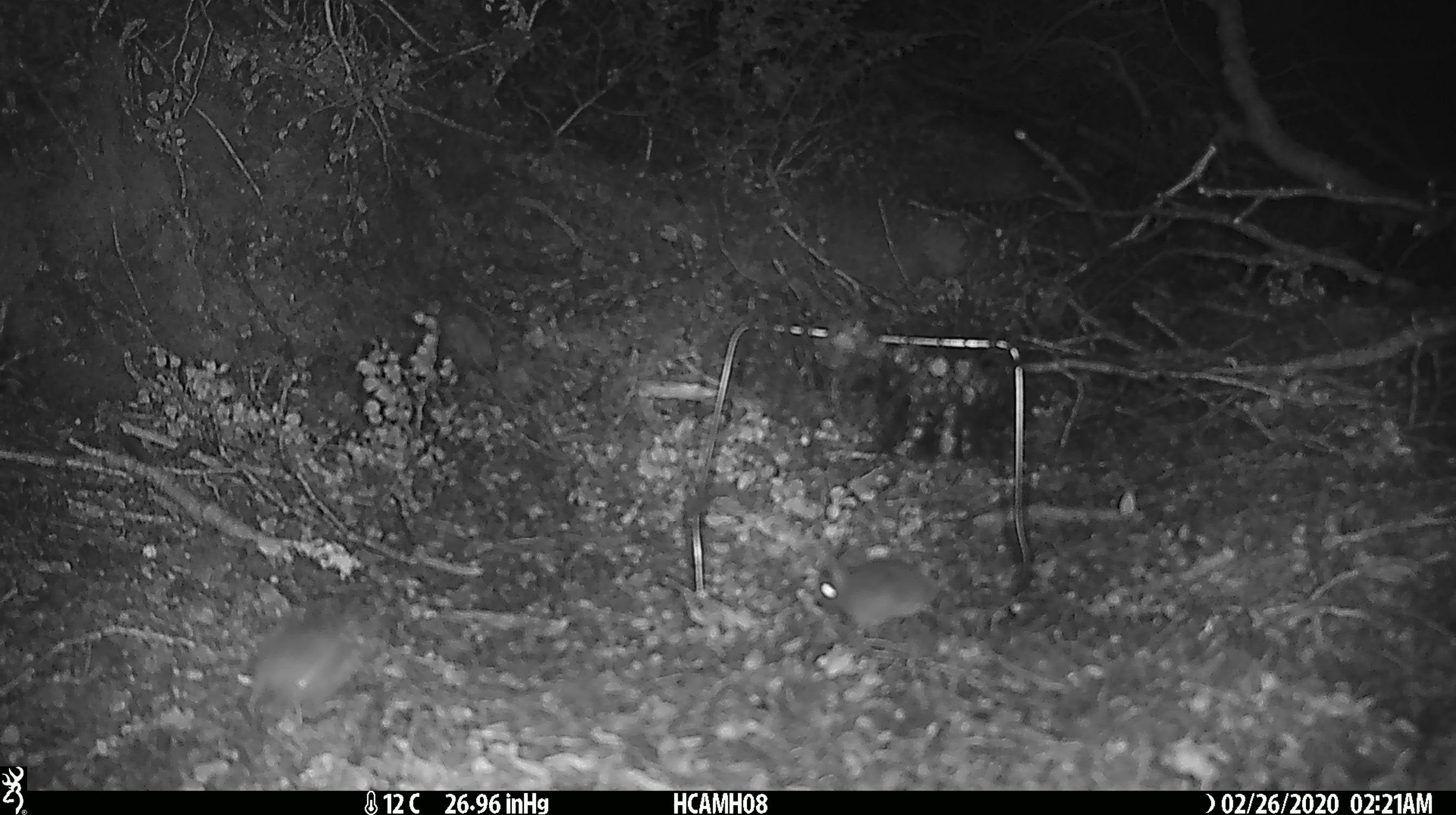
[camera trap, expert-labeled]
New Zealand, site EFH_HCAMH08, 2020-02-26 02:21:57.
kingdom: Animalia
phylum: Chordata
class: Mammalia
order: Rodentia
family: Muridae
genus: Mus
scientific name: Mus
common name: mouse